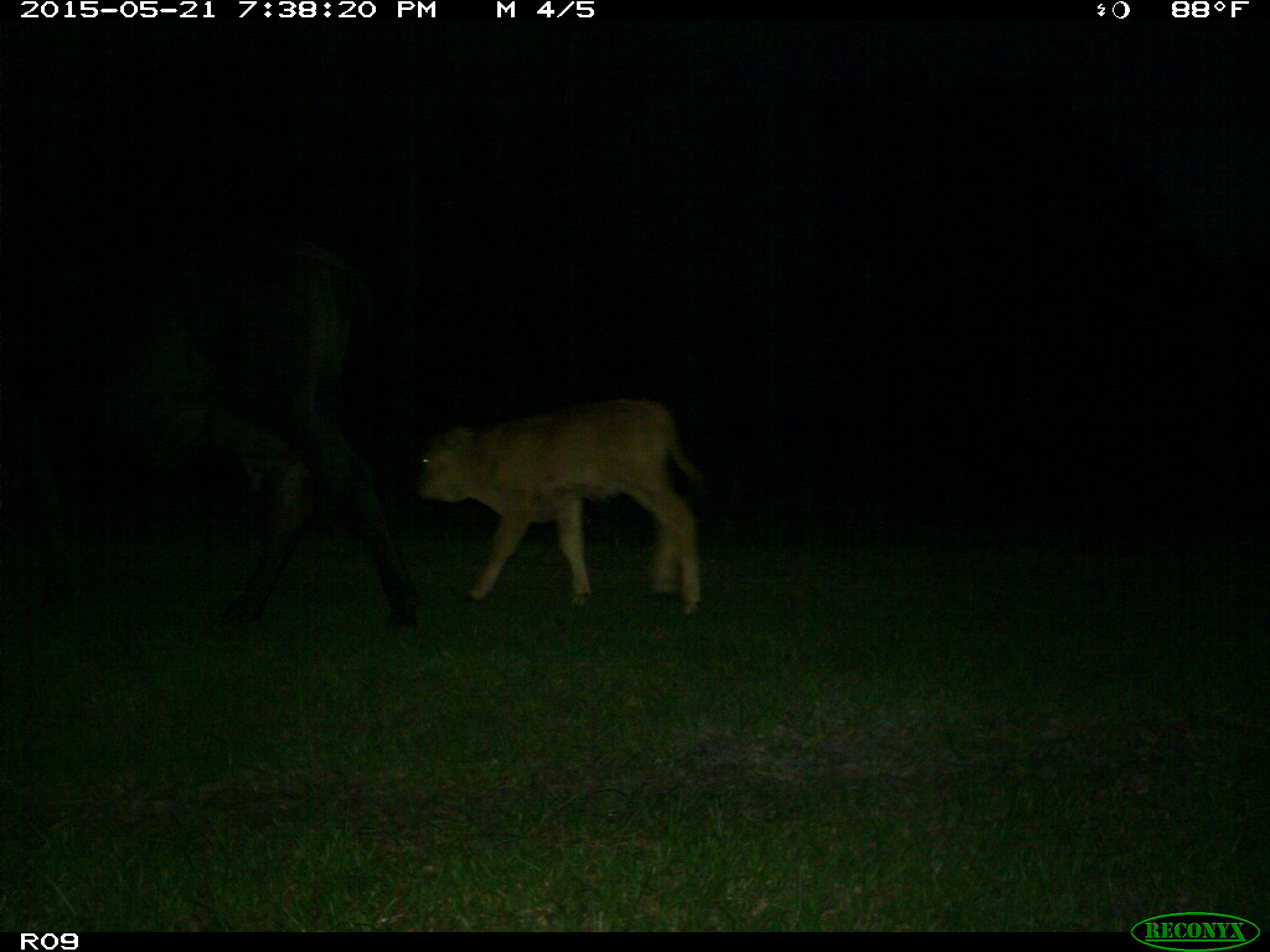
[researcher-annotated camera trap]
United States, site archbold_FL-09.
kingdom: Animalia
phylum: Chordata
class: Mammalia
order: Artiodactyla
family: Bovidae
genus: Bos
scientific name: Bos taurus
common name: domestic cow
Bos taurus (domestic cow).